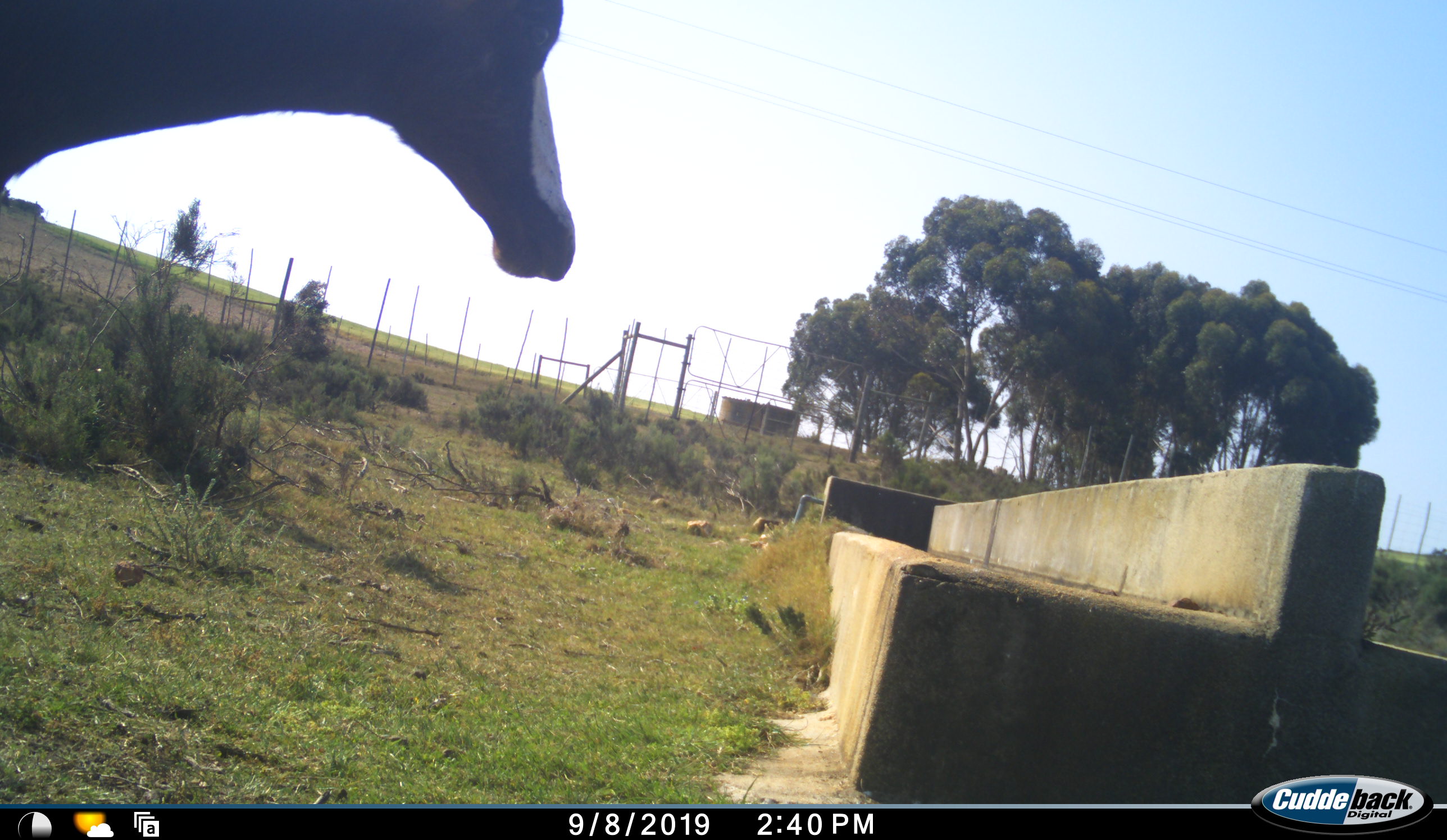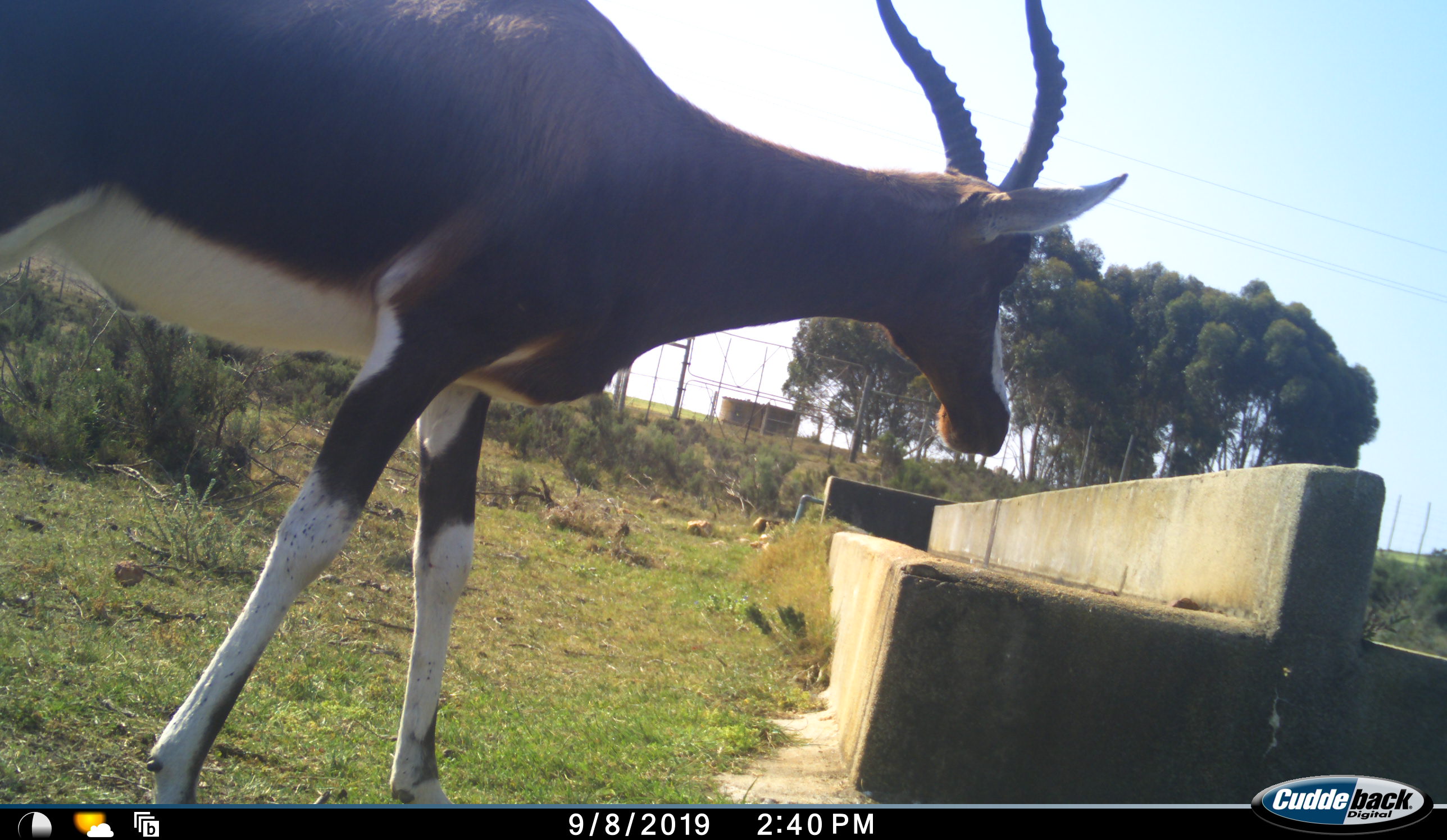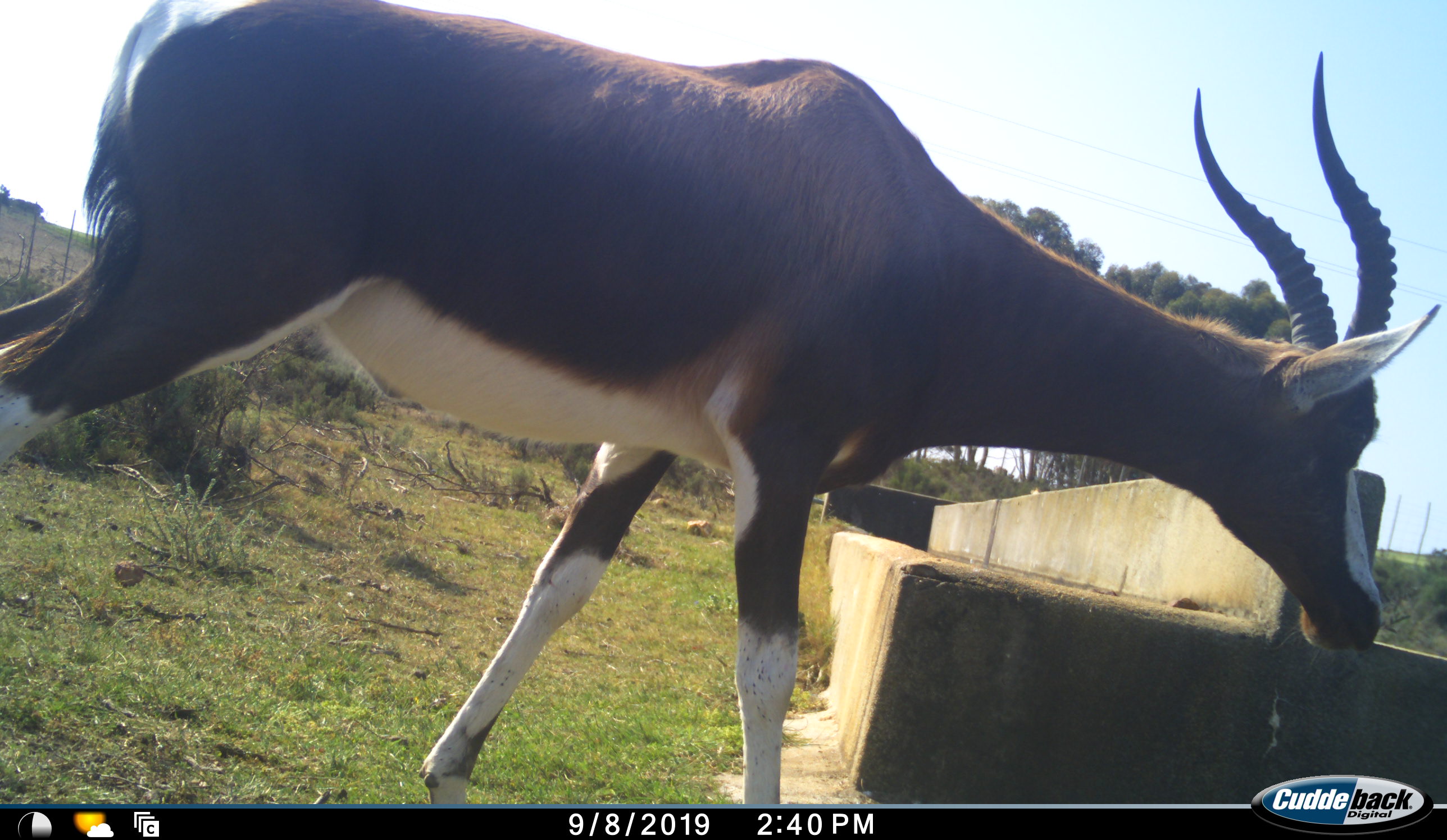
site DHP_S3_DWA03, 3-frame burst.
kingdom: Animalia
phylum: Chordata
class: Mammalia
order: Artiodactyla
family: Bovidae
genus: Damaliscus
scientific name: Damaliscus pygargus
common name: bontebok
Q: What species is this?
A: Bontebok (Damaliscus pygargus).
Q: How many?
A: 1.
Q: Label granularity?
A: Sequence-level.